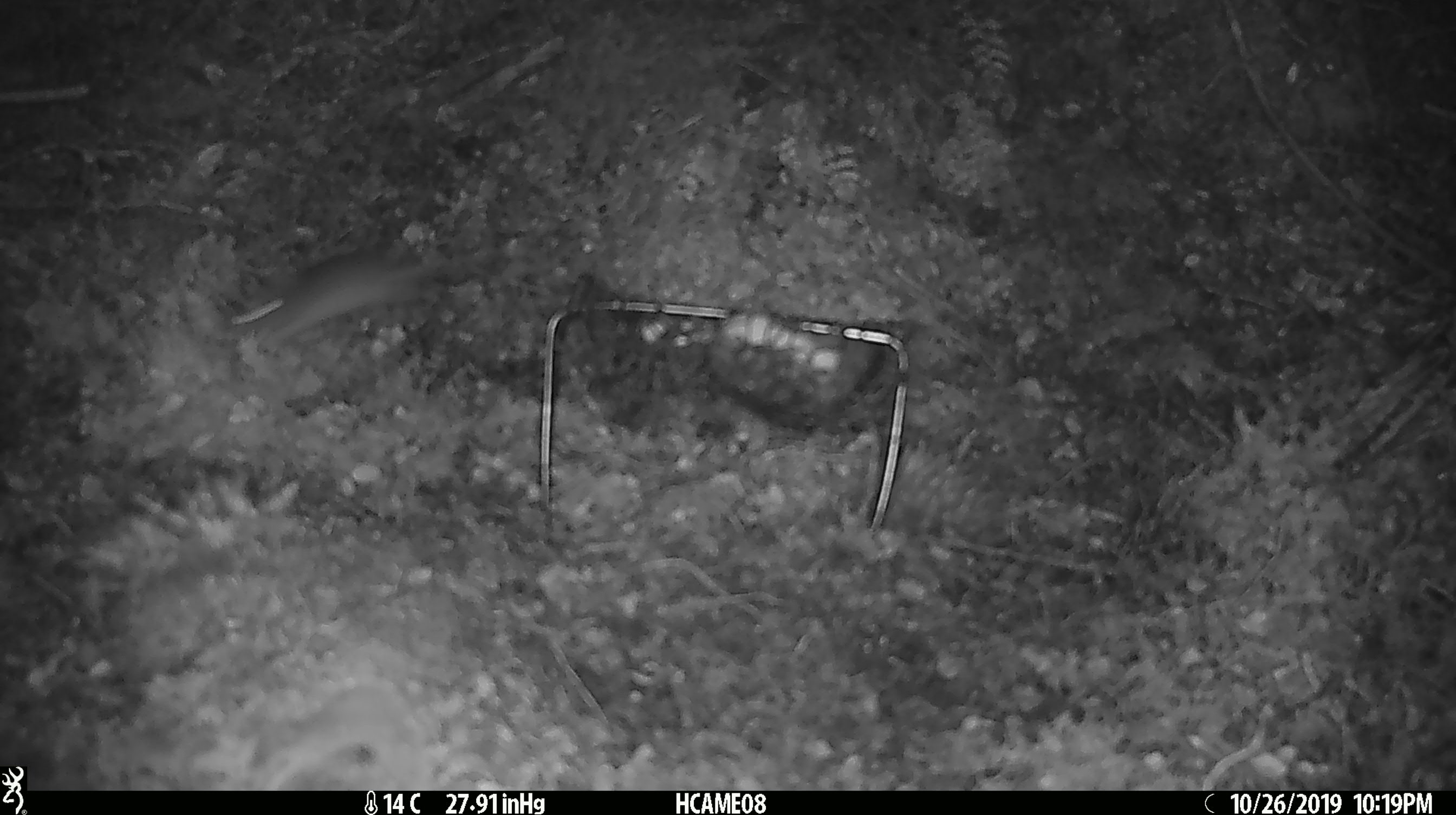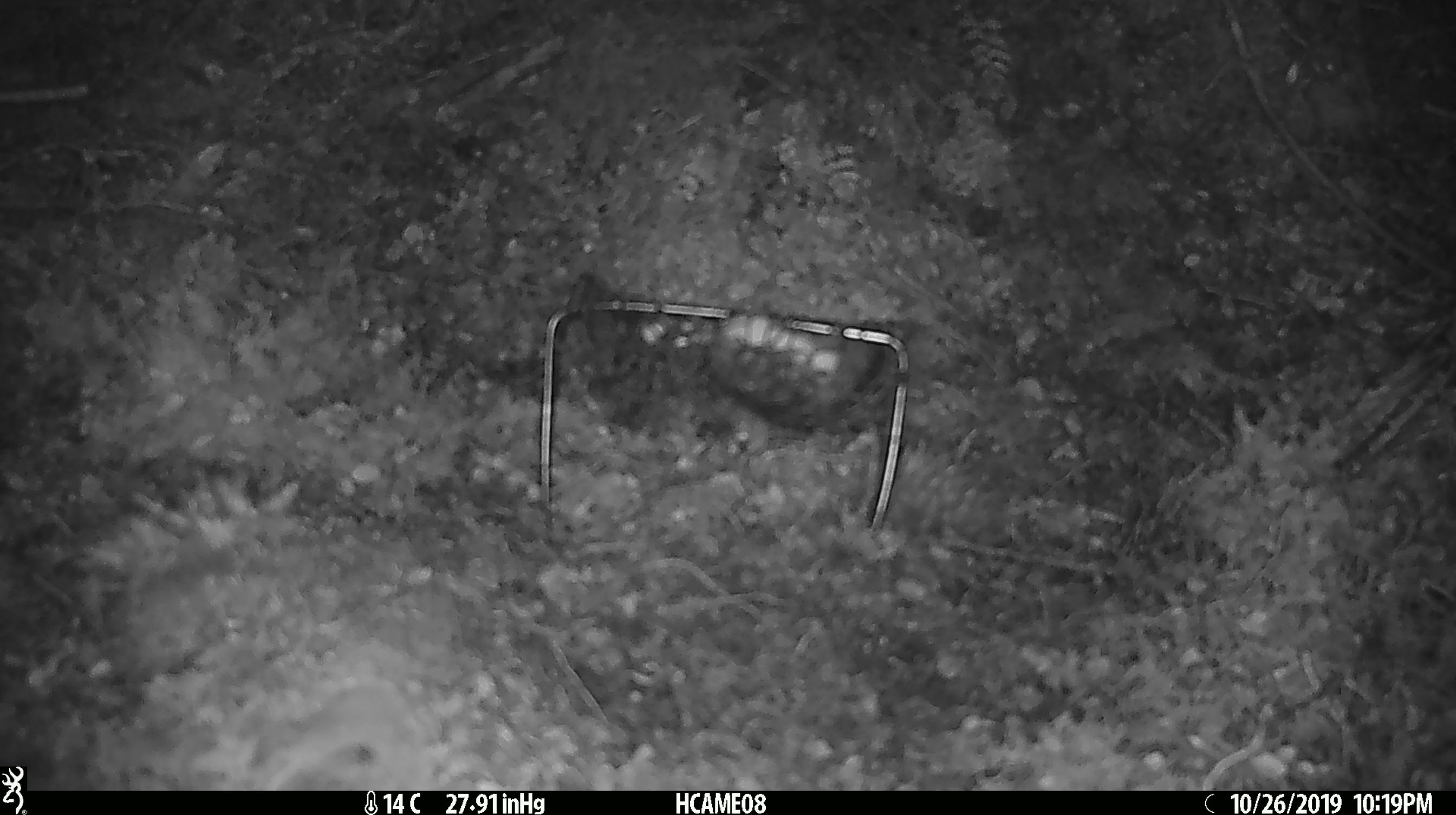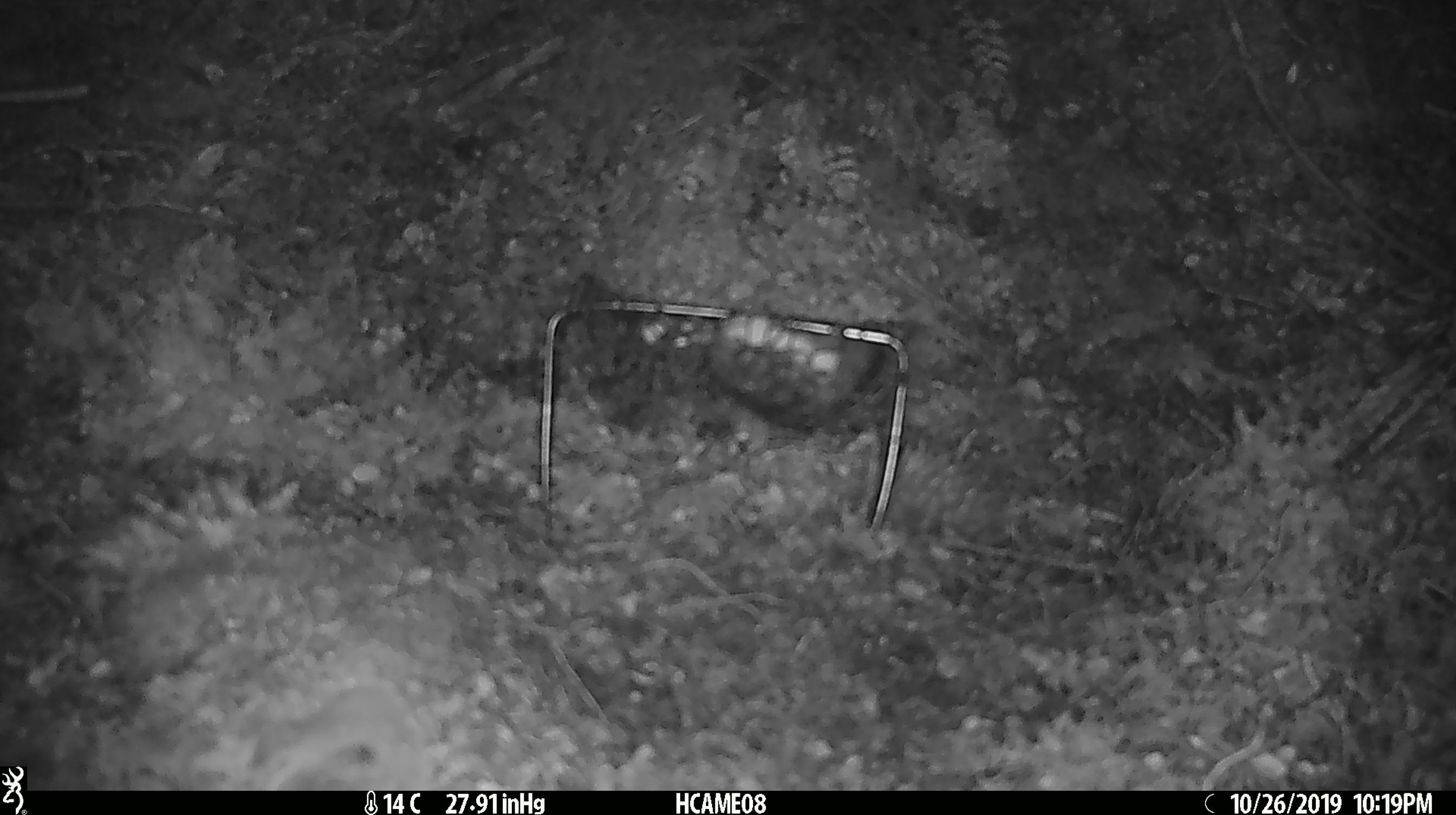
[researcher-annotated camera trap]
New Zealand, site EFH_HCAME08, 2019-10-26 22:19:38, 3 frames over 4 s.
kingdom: Animalia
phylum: Chordata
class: Mammalia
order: Rodentia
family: Muridae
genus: Mus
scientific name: Mus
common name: mouse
Mouse (Mus).